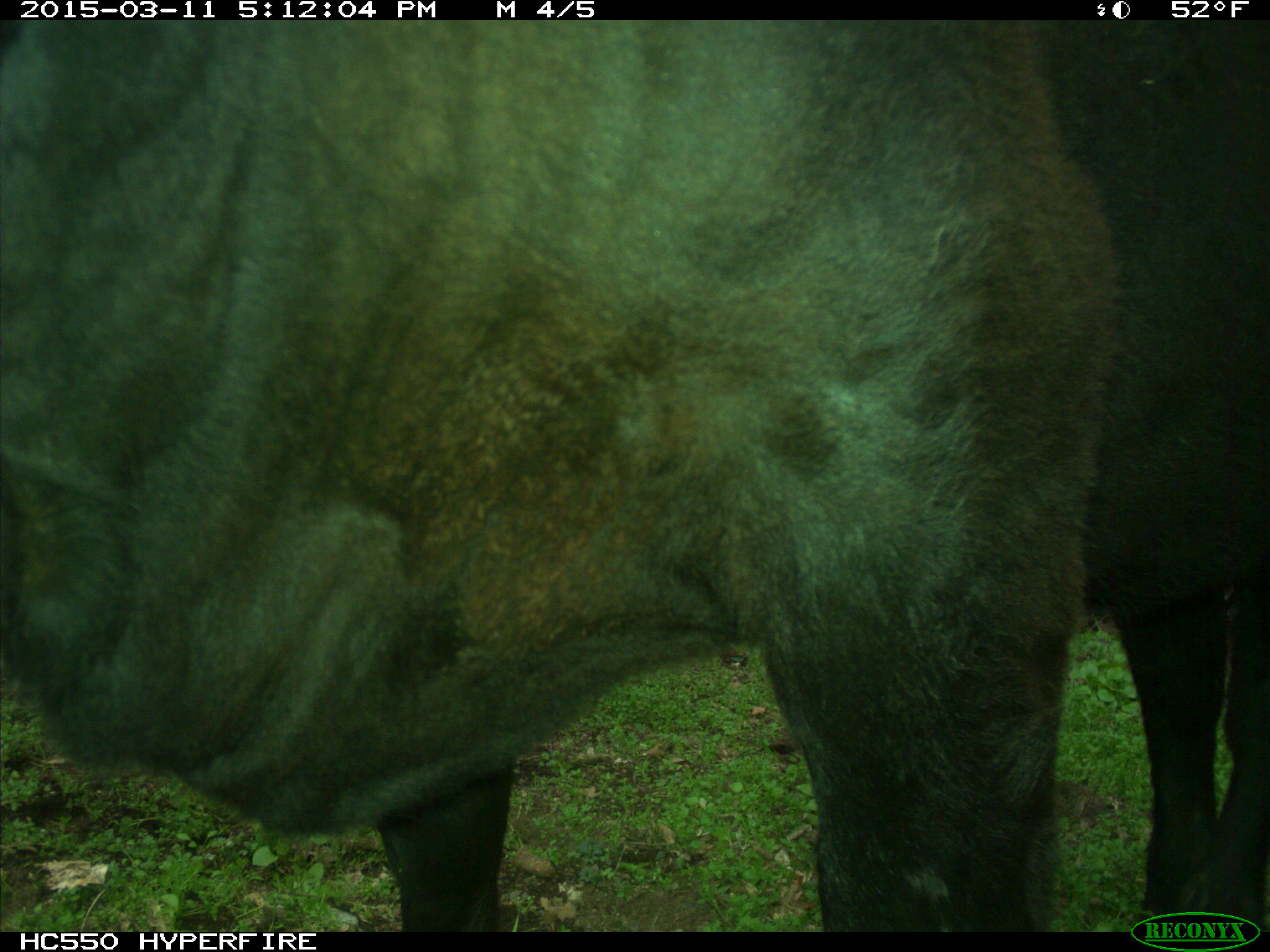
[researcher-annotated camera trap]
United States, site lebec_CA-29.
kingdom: Animalia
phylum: Chordata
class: Mammalia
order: Artiodactyla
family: Bovidae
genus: Bos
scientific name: Bos taurus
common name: domestic cow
Bos taurus (domestic cow).